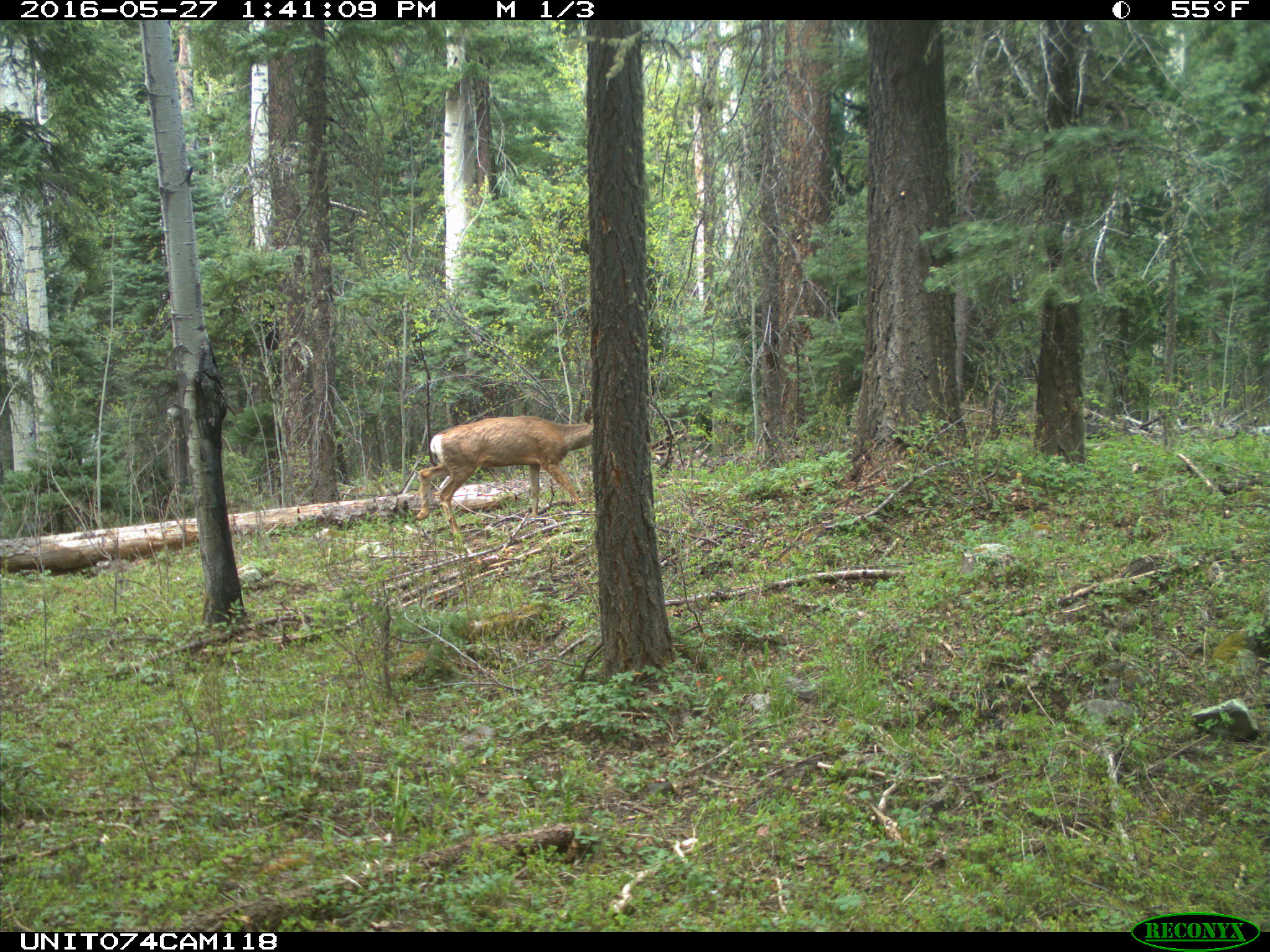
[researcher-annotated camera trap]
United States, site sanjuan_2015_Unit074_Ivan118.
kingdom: Animalia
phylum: Chordata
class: Mammalia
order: Artiodactyla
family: Cervidae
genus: Odocoileus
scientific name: Odocoileus hemionus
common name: mule deer